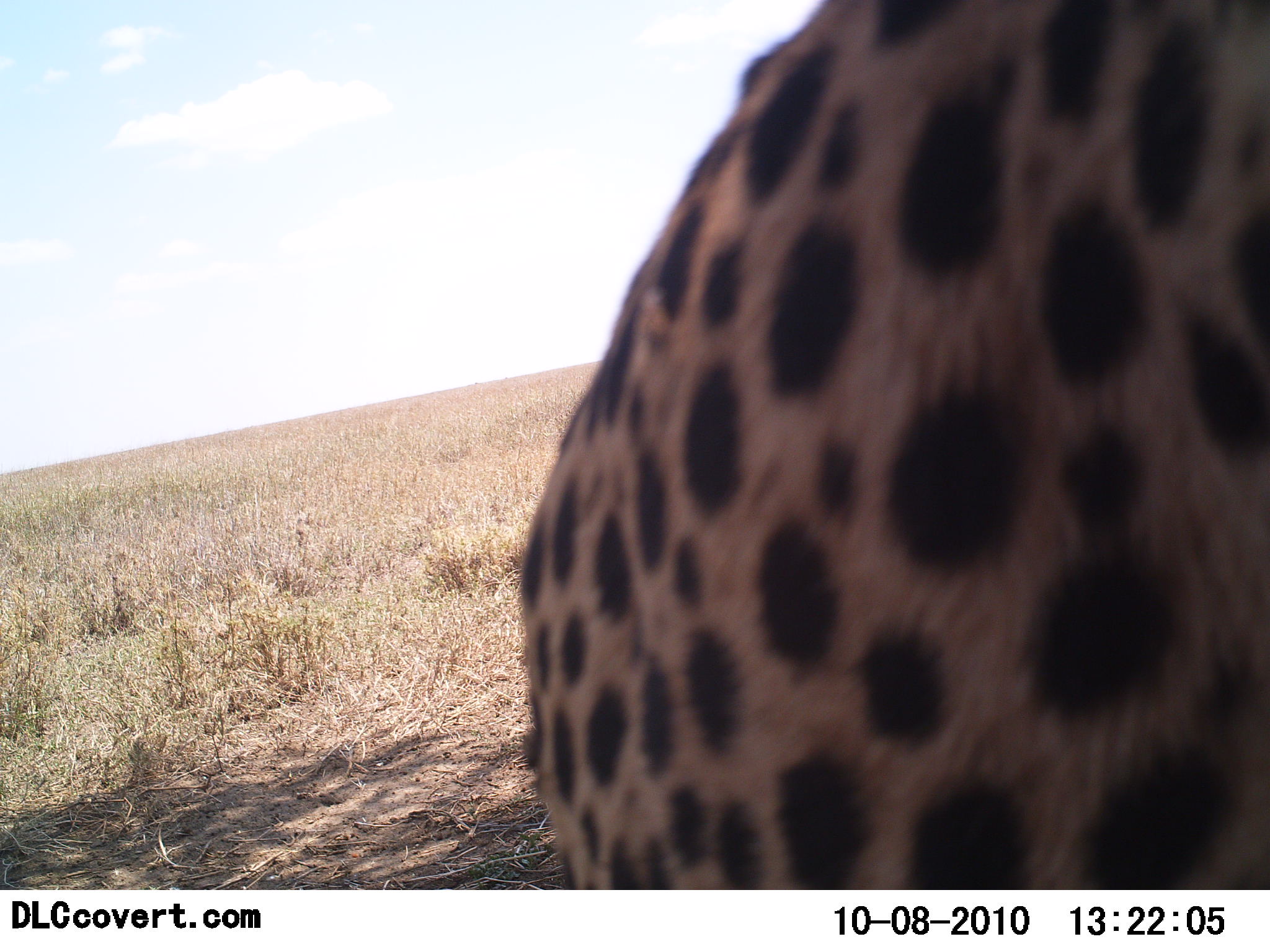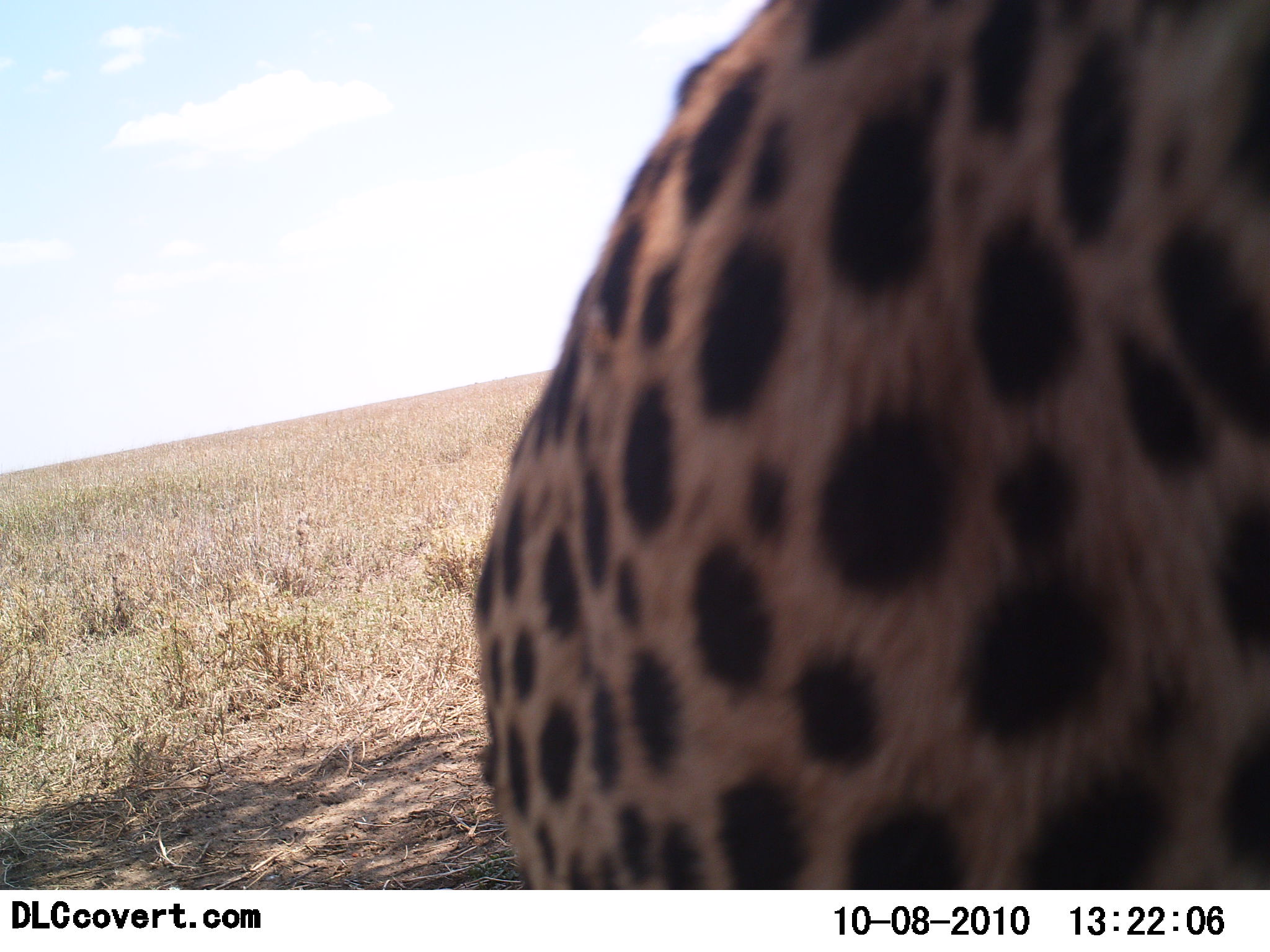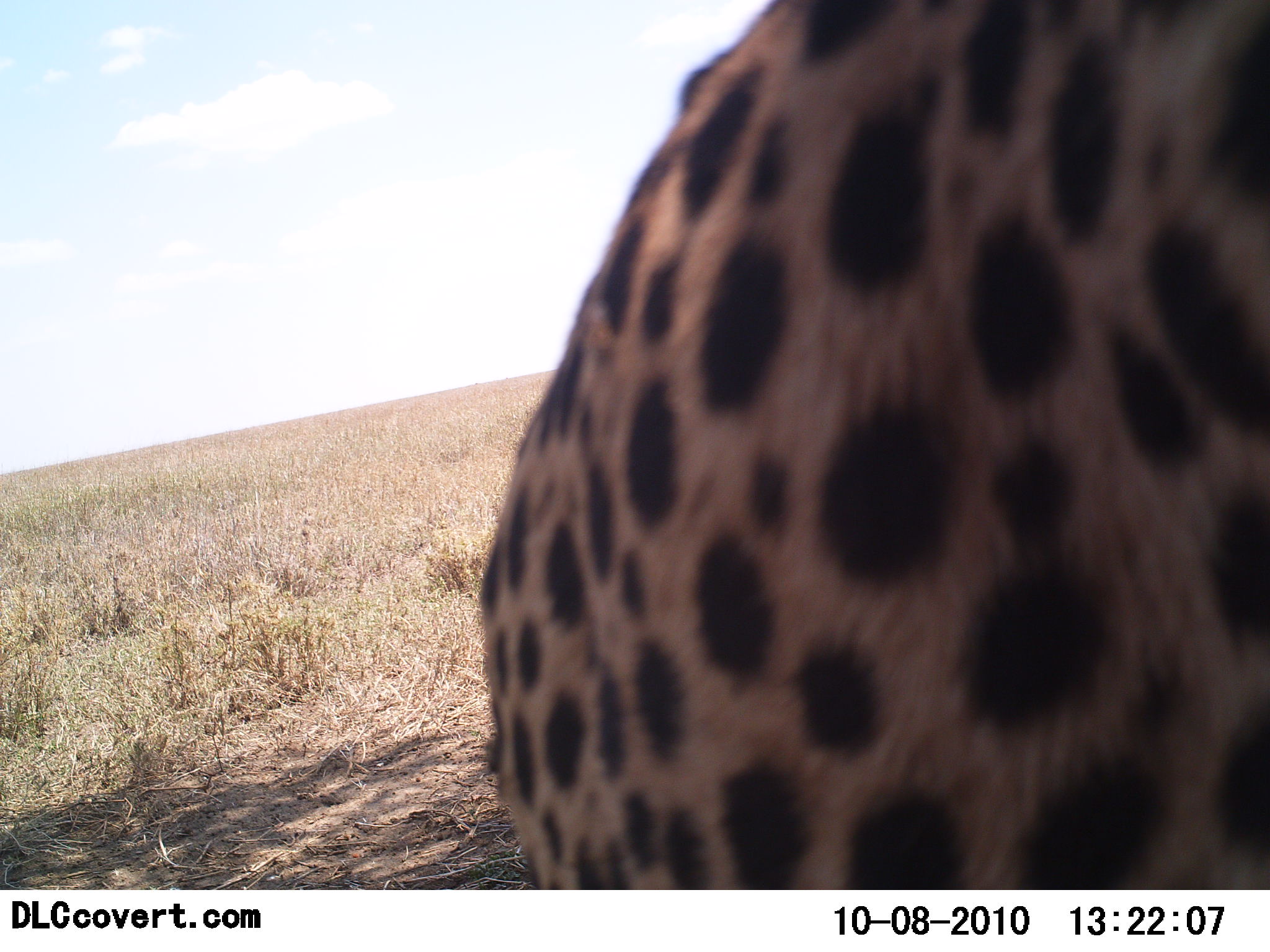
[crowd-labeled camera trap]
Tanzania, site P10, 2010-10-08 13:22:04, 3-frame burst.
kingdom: Animalia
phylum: Chordata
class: Mammalia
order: Carnivora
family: Felidae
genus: Acinonyx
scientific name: Acinonyx jubatus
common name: cheetah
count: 1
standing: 67%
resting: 13%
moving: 13%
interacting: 7%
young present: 0%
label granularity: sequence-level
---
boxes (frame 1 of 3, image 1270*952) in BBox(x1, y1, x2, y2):
animal: BBox(516, 1, 1270, 890)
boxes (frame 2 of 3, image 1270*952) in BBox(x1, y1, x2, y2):
animal: BBox(473, 0, 1270, 890)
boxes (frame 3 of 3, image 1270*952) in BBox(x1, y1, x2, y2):
animal: BBox(473, 0, 1269, 889)